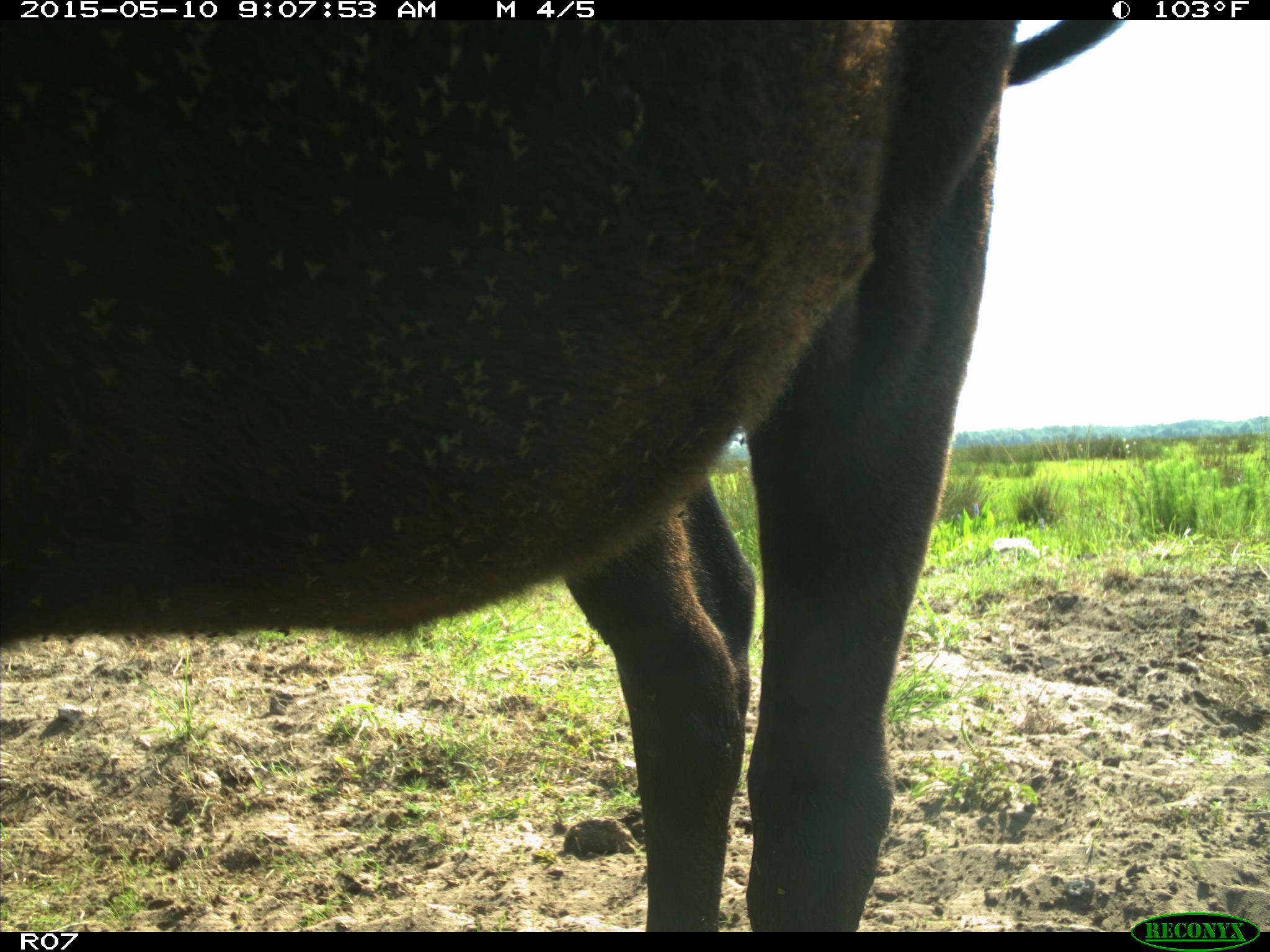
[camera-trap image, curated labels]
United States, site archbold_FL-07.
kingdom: Animalia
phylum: Chordata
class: Mammalia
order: Artiodactyla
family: Bovidae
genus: Bos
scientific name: Bos taurus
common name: domestic cow